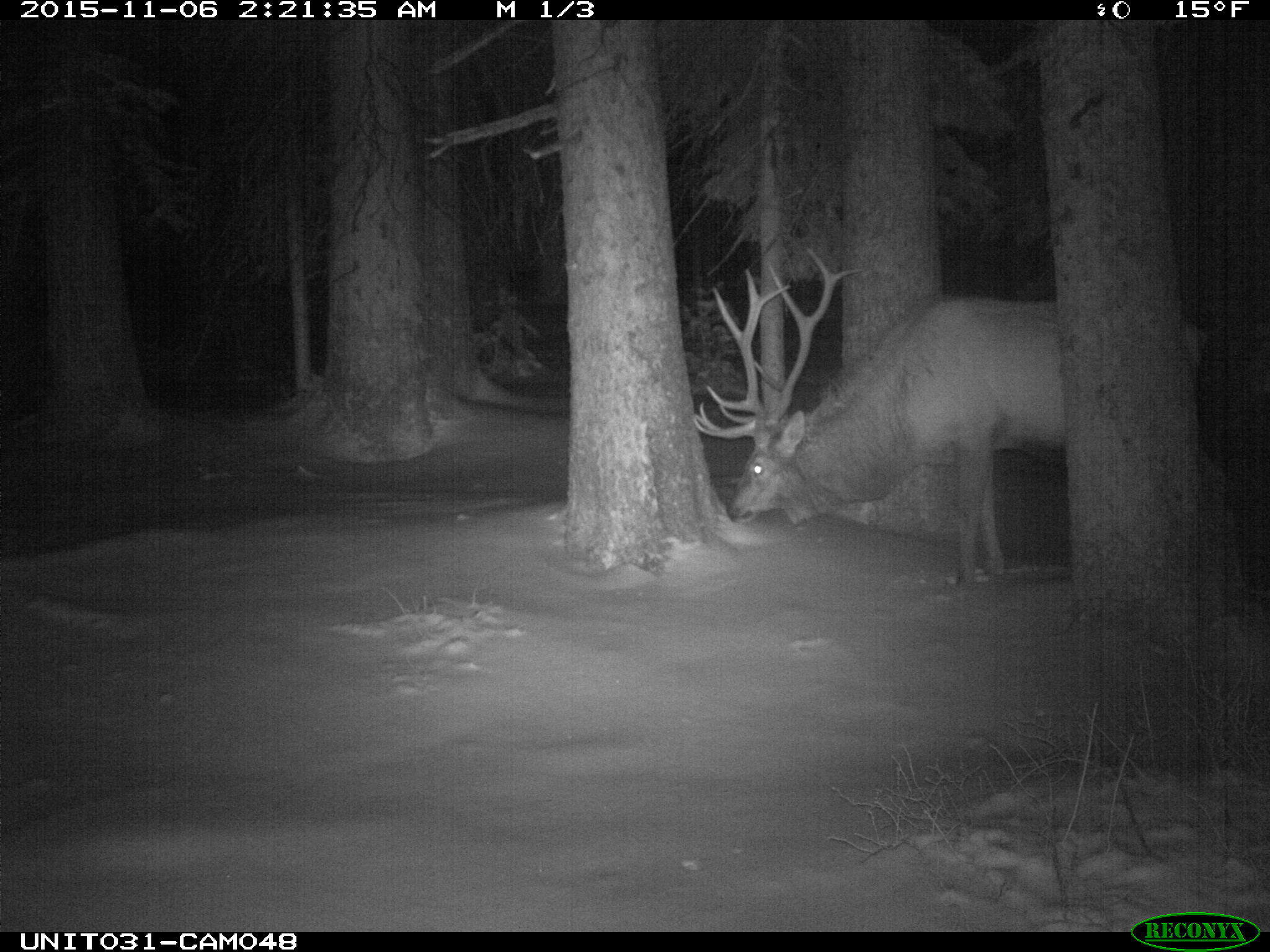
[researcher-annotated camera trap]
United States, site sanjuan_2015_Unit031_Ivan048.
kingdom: Animalia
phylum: Chordata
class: Mammalia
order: Artiodactyla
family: Cervidae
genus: Cervus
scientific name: Cervus elaphus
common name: red deer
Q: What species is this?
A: Cervus elaphus (red deer).